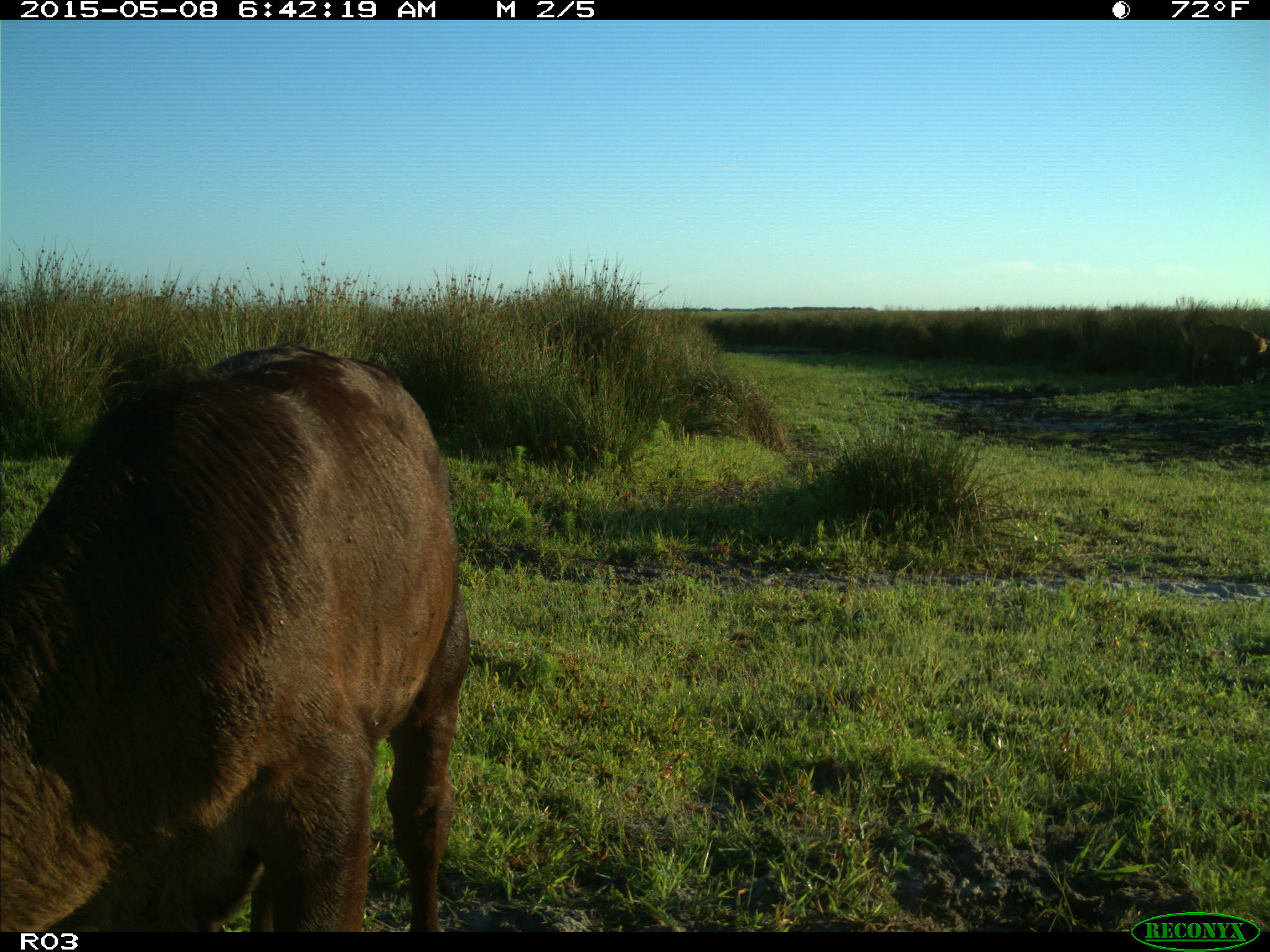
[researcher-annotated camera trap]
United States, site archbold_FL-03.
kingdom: Animalia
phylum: Chordata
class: Mammalia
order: Artiodactyla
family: Bovidae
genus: Bos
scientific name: Bos taurus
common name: domestic cow